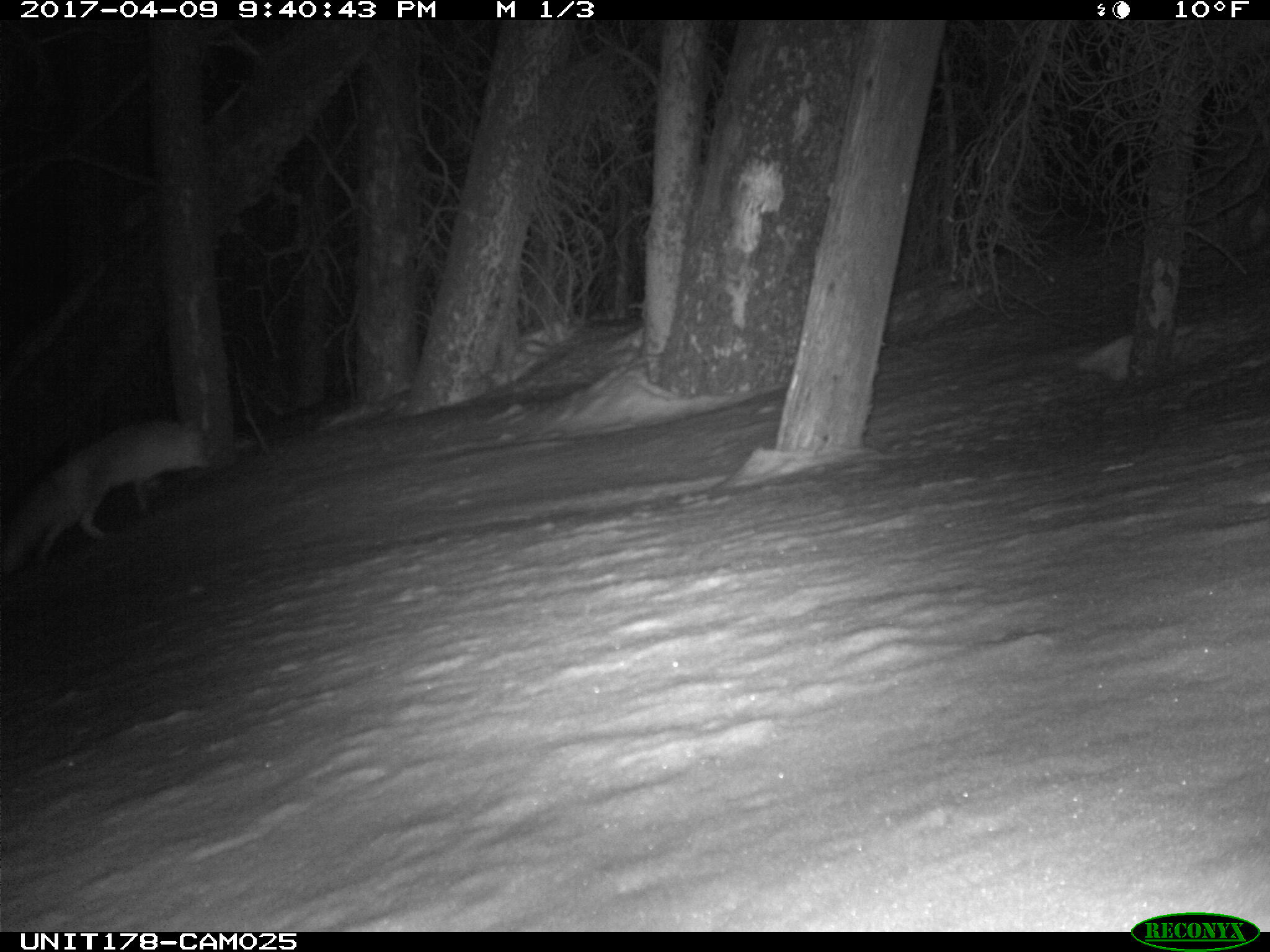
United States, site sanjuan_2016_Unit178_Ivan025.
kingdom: Animalia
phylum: Chordata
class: Mammalia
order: Carnivora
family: Canidae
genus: Vulpes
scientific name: Vulpes vulpes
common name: red fox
Vulpes vulpes (red fox).